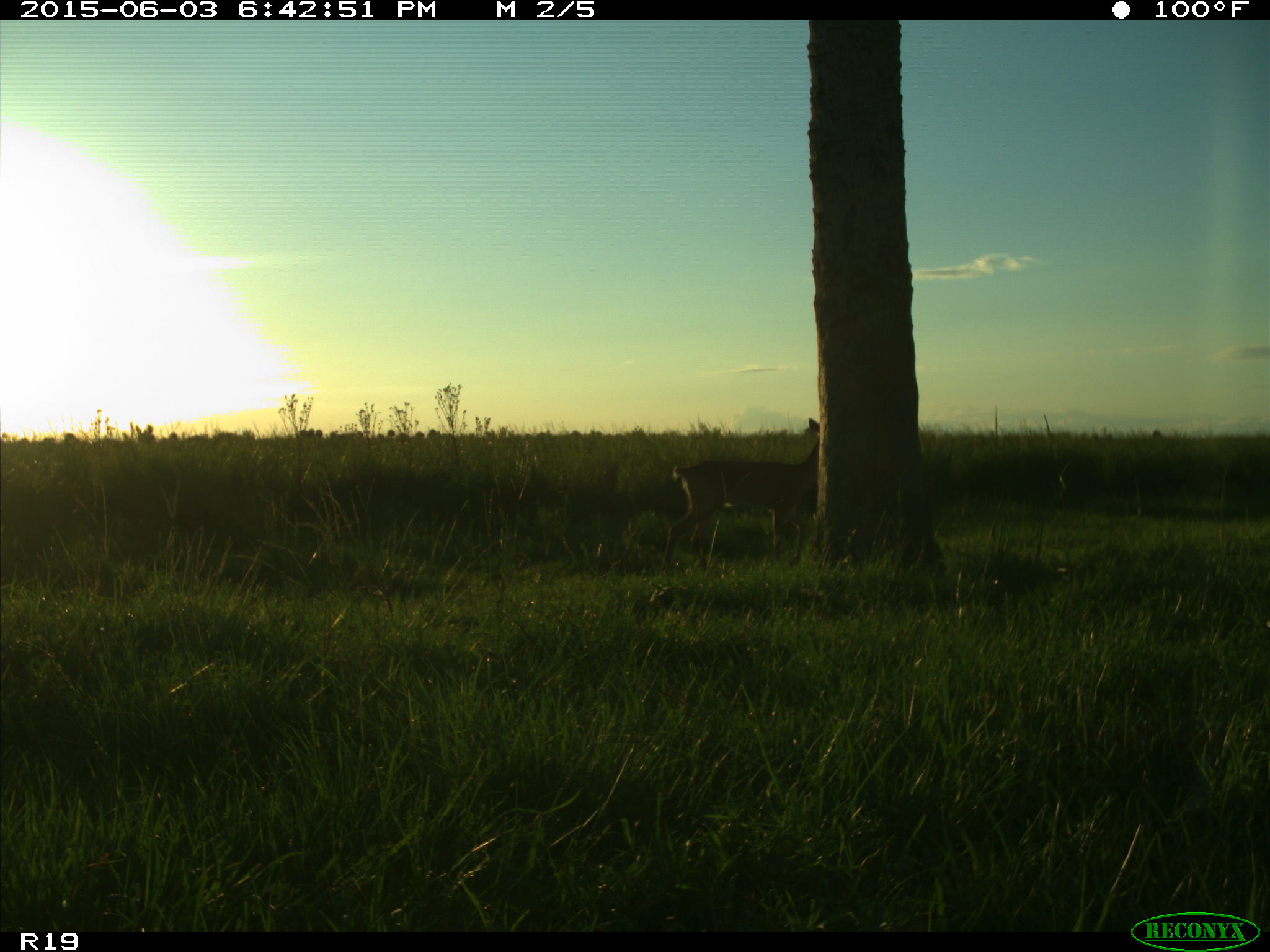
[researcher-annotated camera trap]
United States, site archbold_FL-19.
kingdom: Animalia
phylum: Chordata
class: Mammalia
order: Artiodactyla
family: Cervidae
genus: Odocoileus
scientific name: Odocoileus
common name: deer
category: unidentified deer